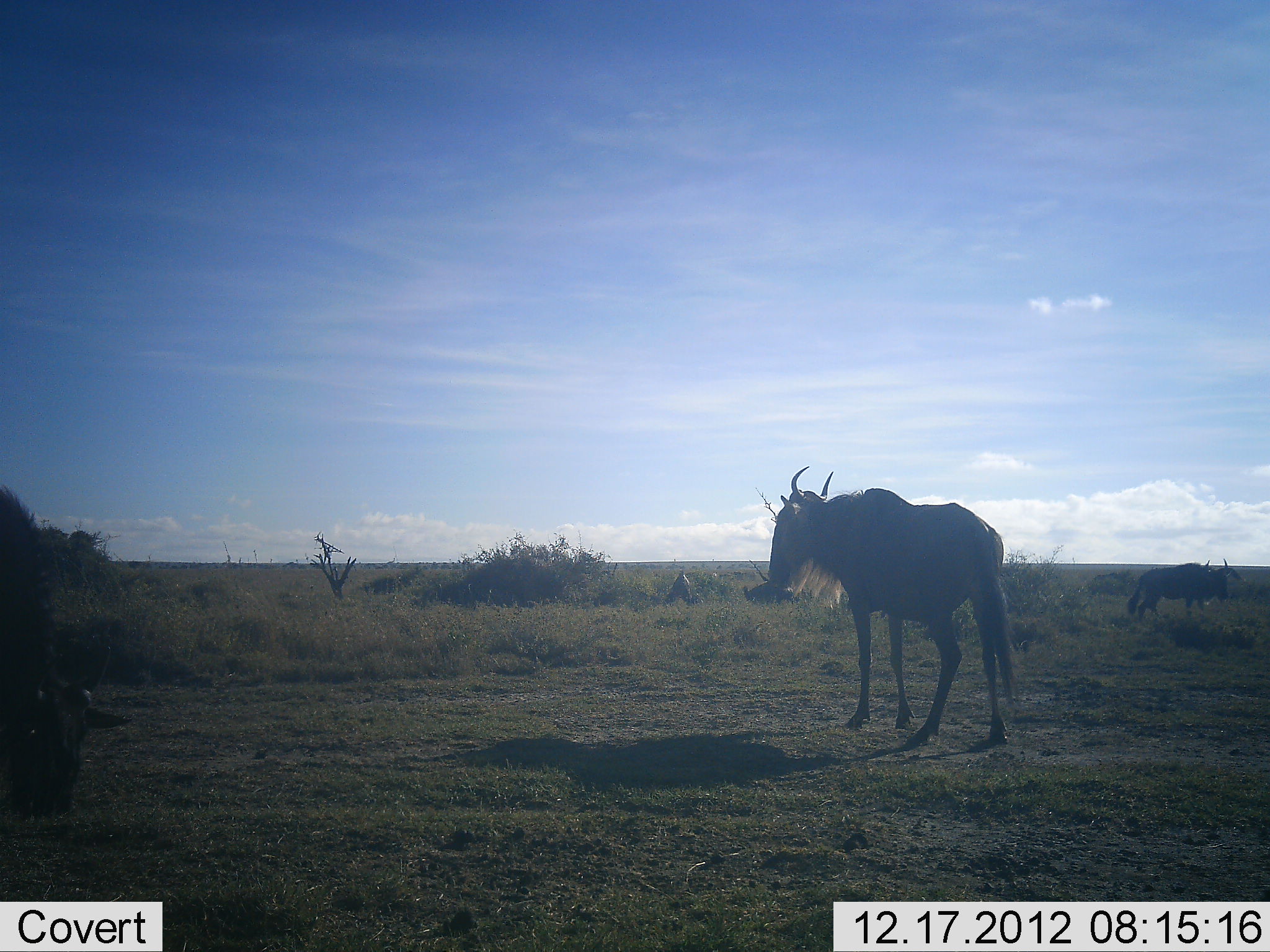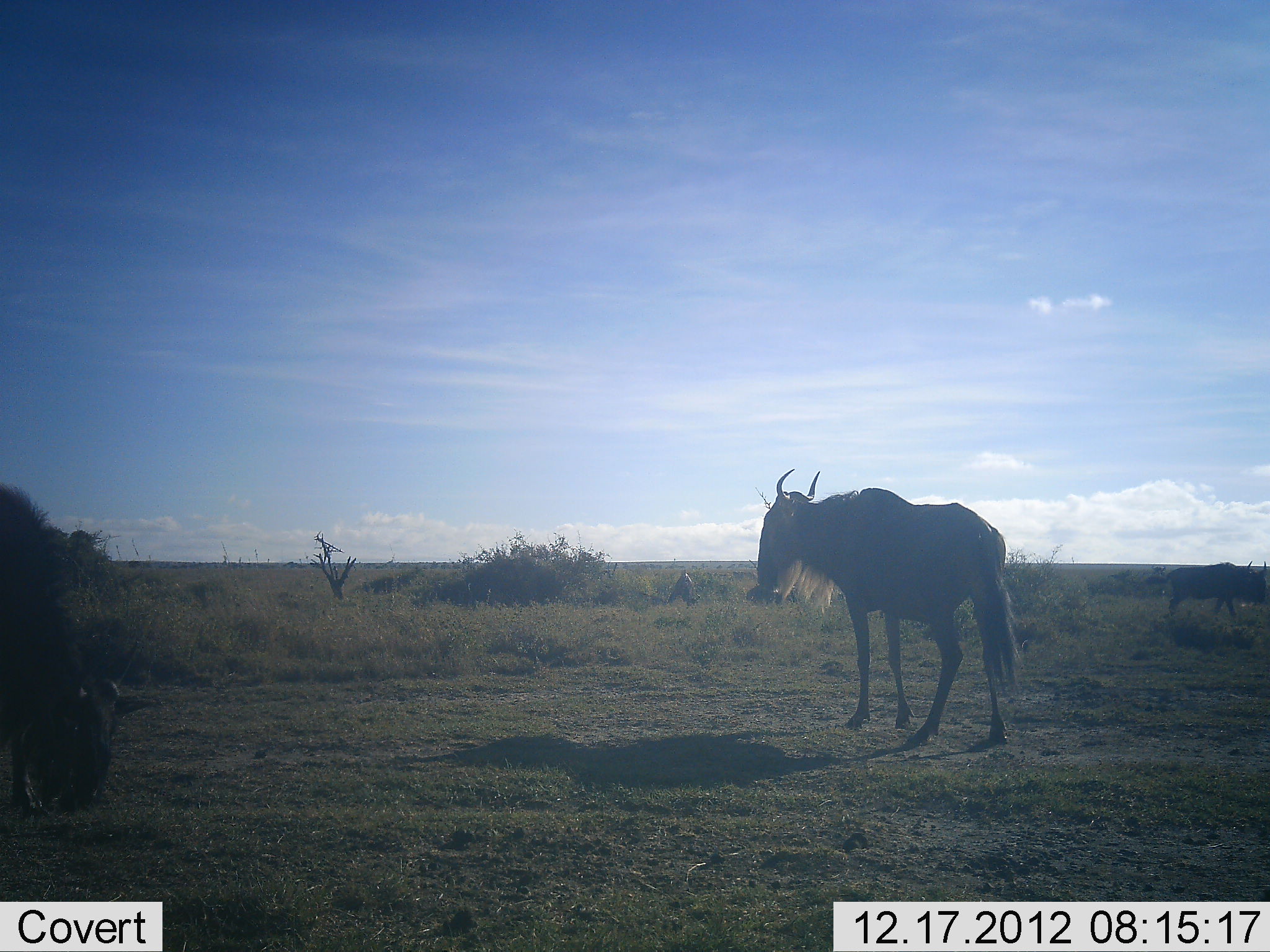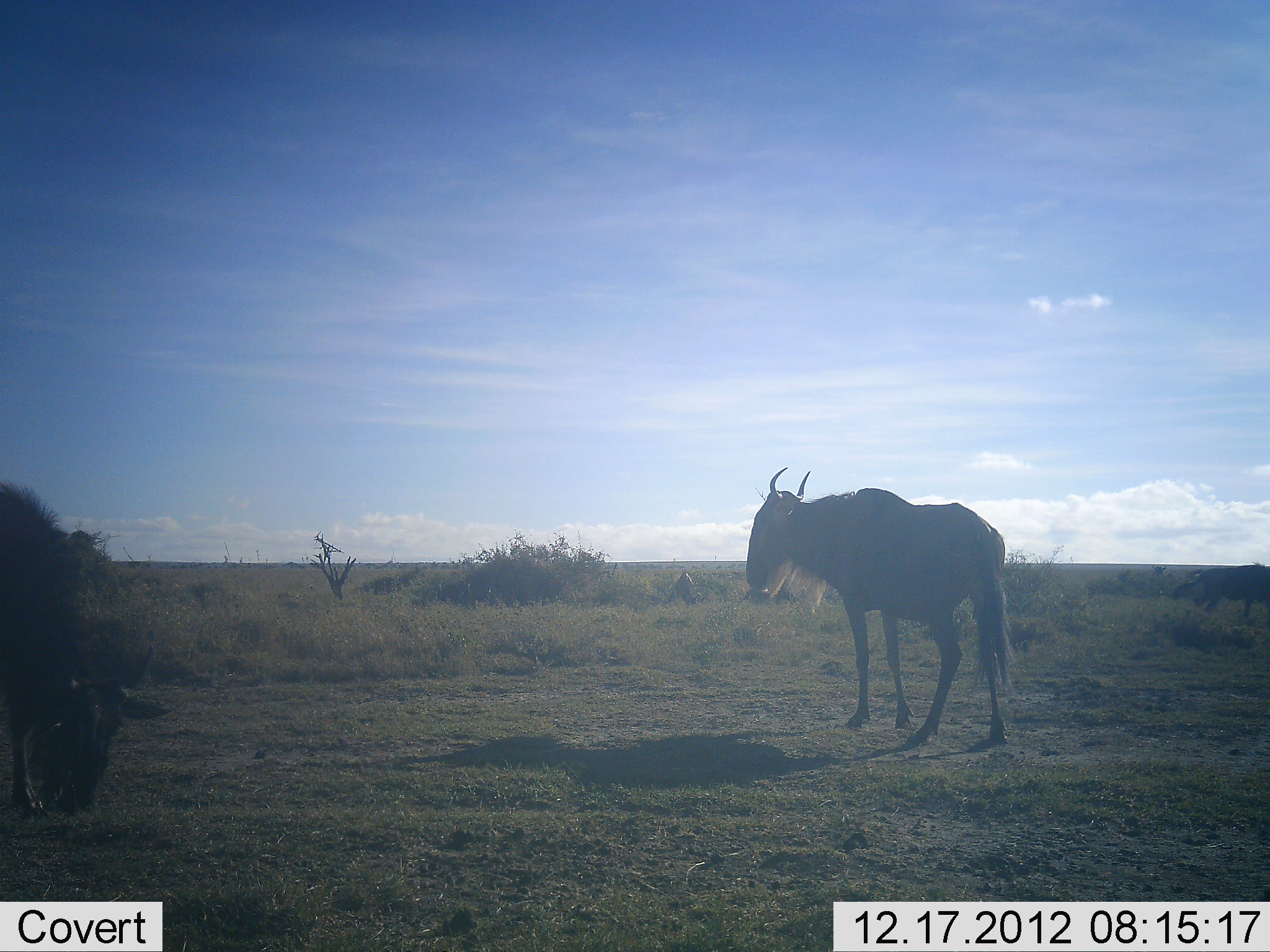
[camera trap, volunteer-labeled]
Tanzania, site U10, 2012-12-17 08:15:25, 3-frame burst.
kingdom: Animalia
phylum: Chordata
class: Mammalia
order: Artiodactyla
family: Bovidae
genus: Connochaetes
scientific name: Connochaetes taurinus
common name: blue wildebeest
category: wildebeest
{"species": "wildebeest (blue wildebeest) (Connochaetes taurinus)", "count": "4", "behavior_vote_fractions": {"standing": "80%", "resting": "20%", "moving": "30%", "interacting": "0%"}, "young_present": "0%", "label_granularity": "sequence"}